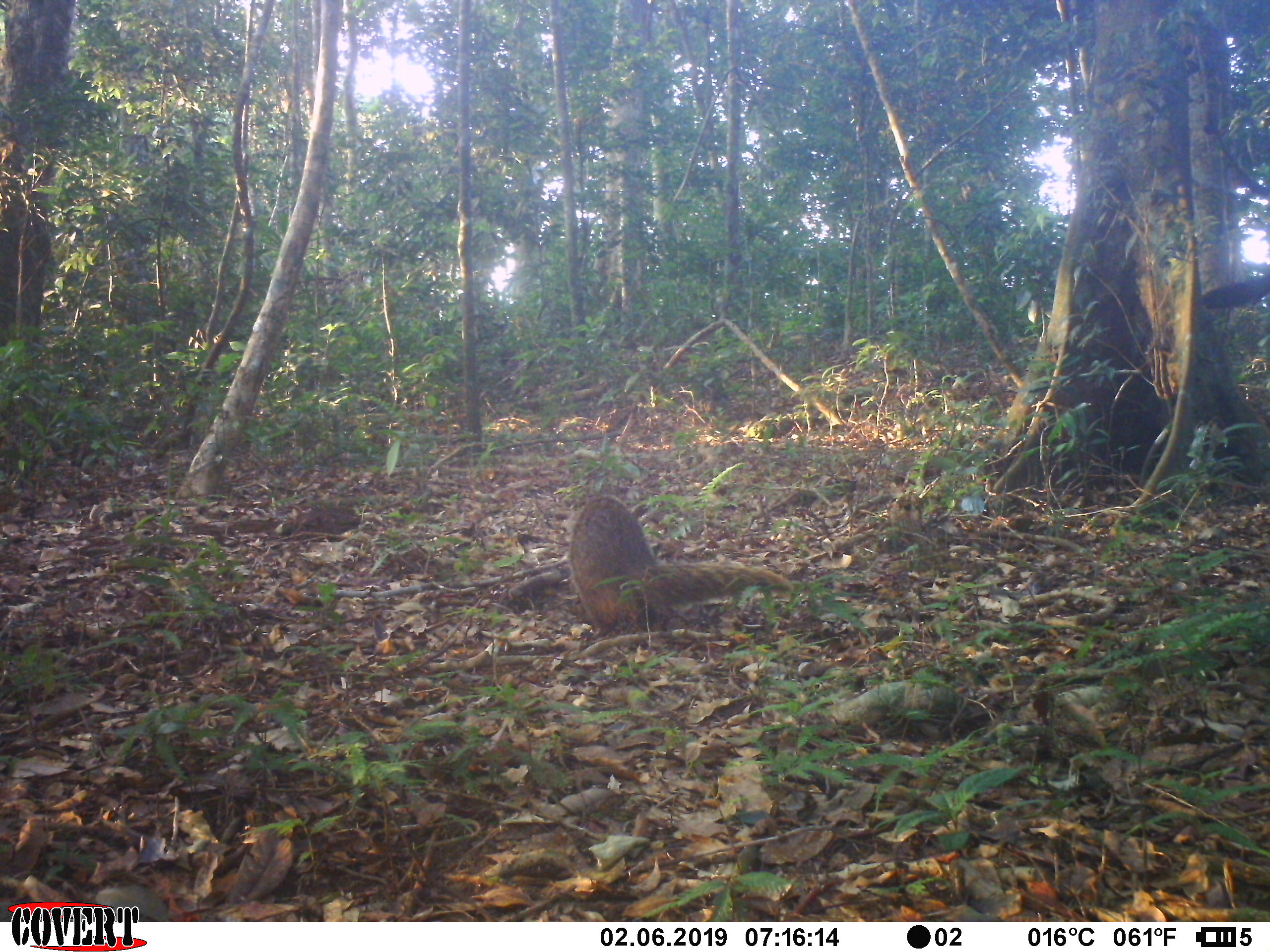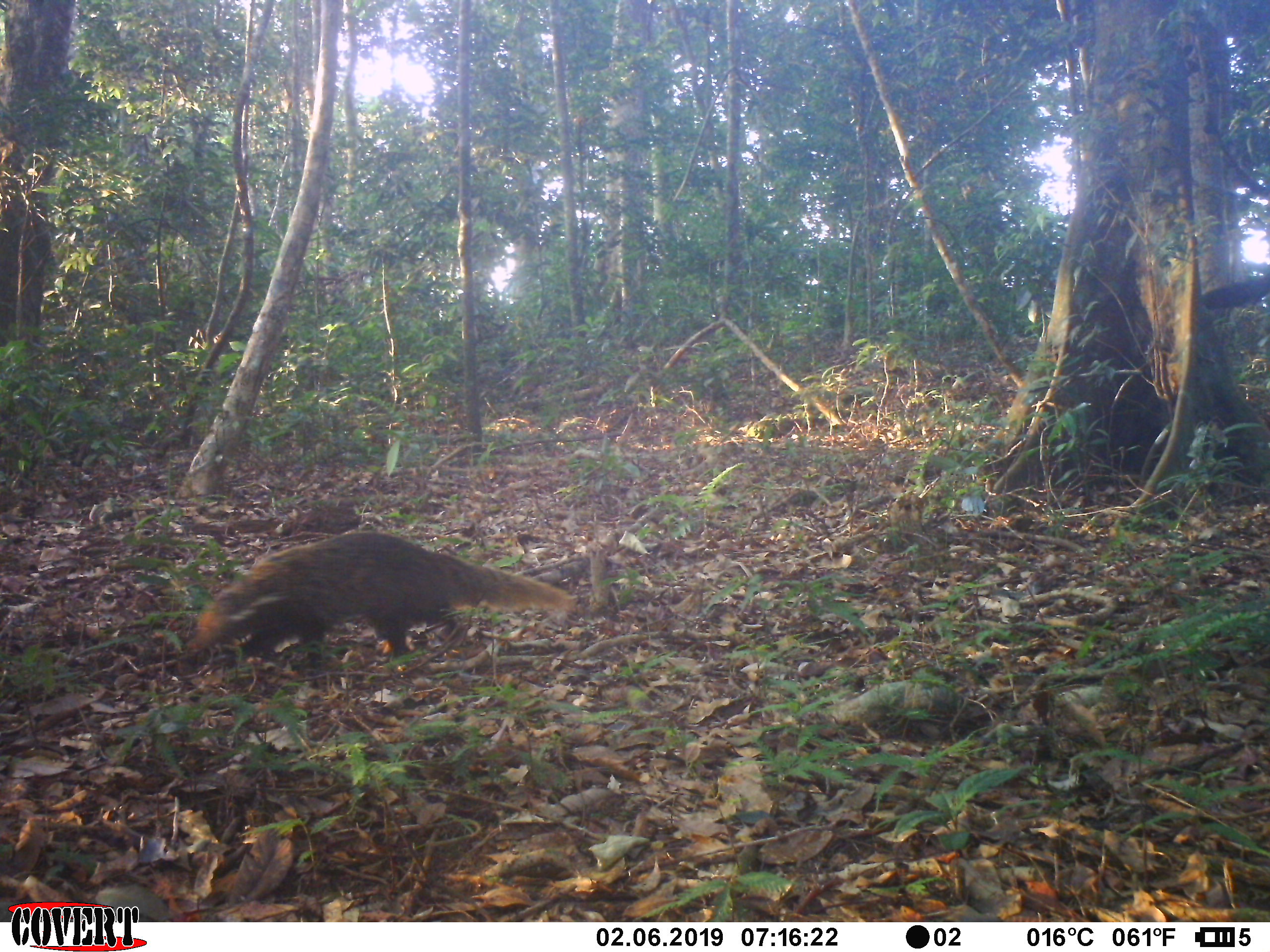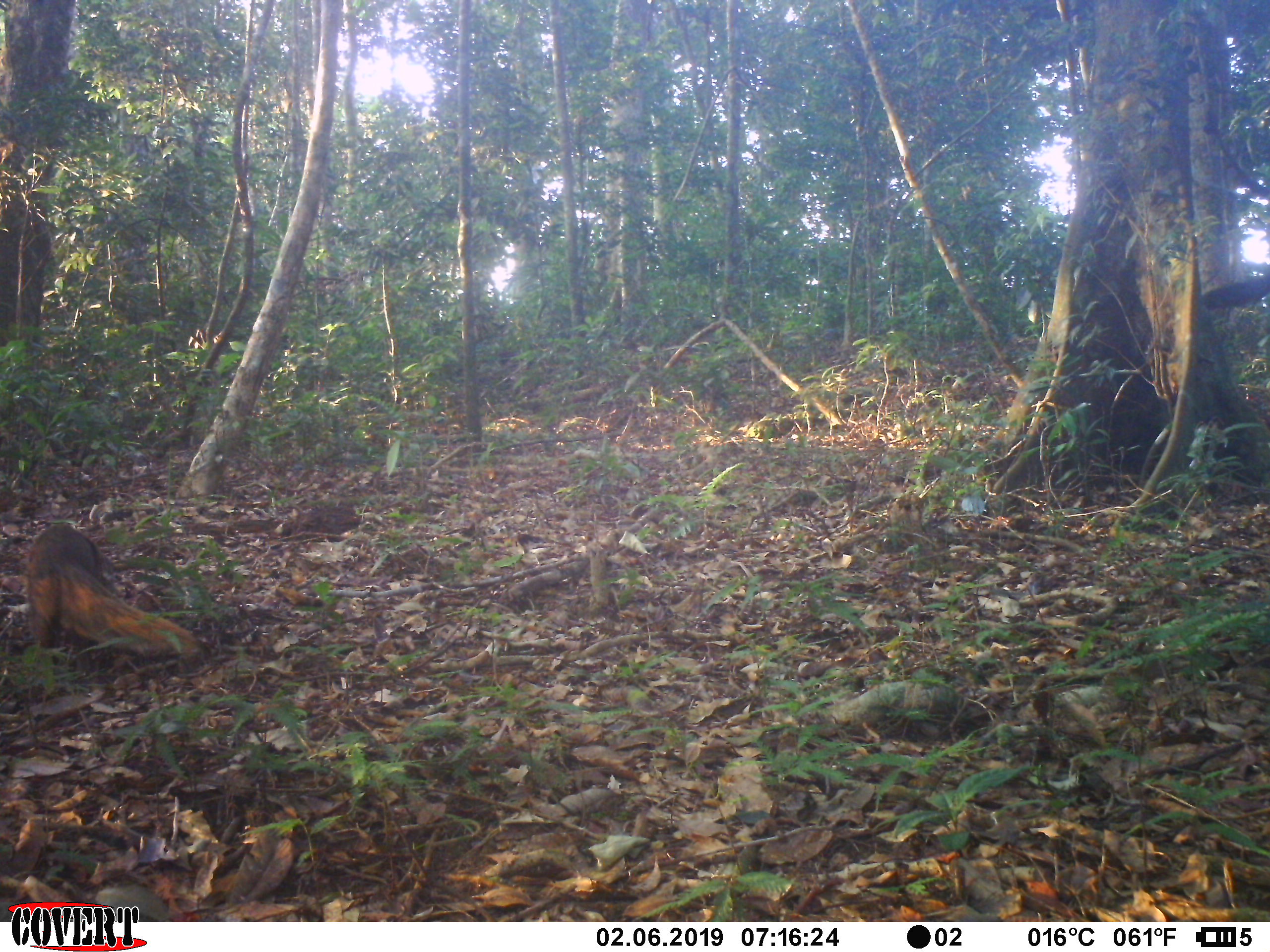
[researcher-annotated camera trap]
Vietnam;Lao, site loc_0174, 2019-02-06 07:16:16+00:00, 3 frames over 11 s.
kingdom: Animalia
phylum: Chordata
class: Mammalia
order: Carnivora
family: Herpestidae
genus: Urva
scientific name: Urva urva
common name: crab-eating mongoose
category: crab eating mongoose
Crab eating mongoose (crab-eating mongoose) (Urva urva). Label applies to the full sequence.